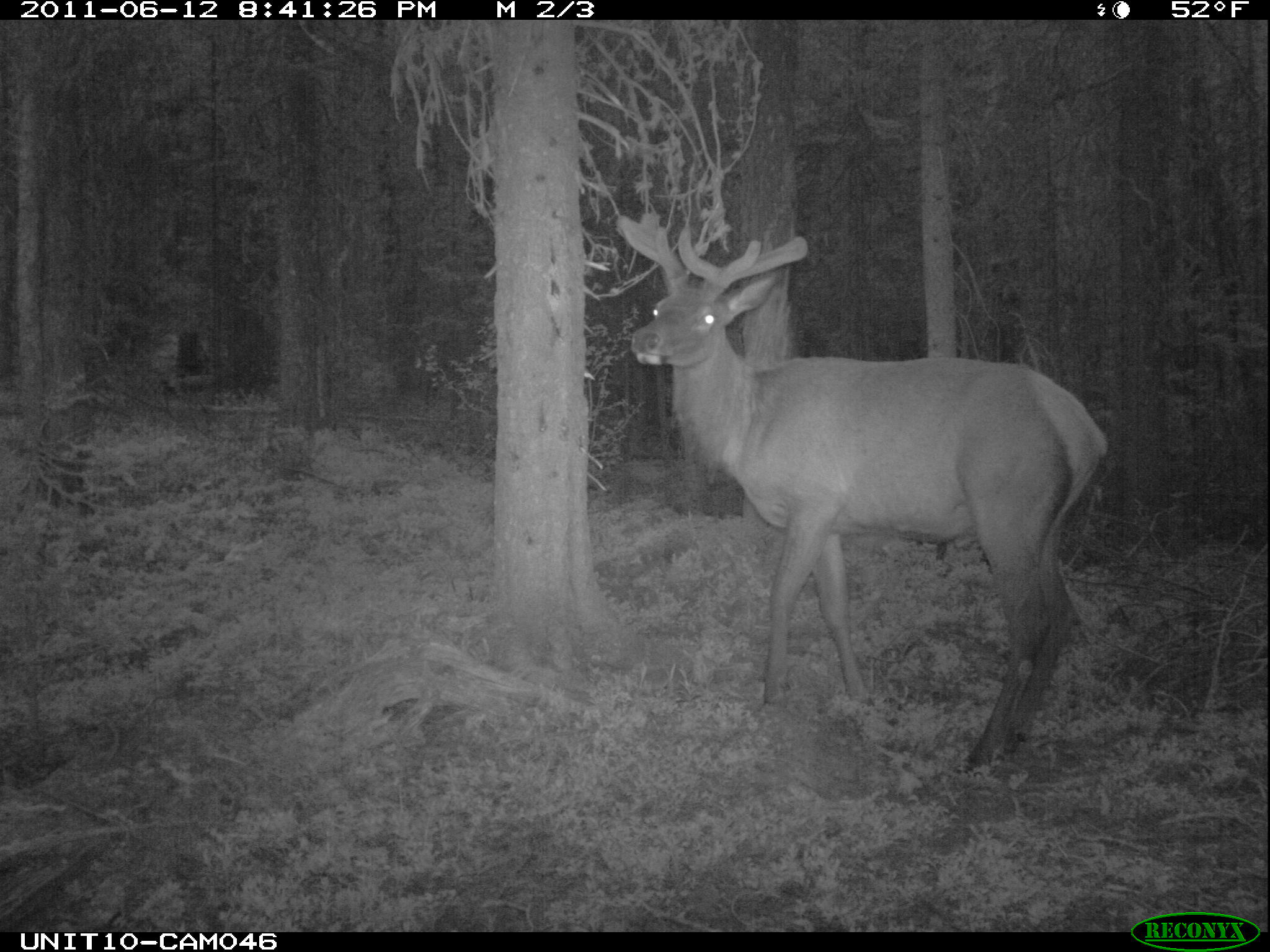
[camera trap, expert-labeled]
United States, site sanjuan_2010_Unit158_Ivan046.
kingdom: Animalia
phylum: Chordata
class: Mammalia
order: Artiodactyla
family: Cervidae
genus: Cervus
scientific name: Cervus elaphus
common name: red deer